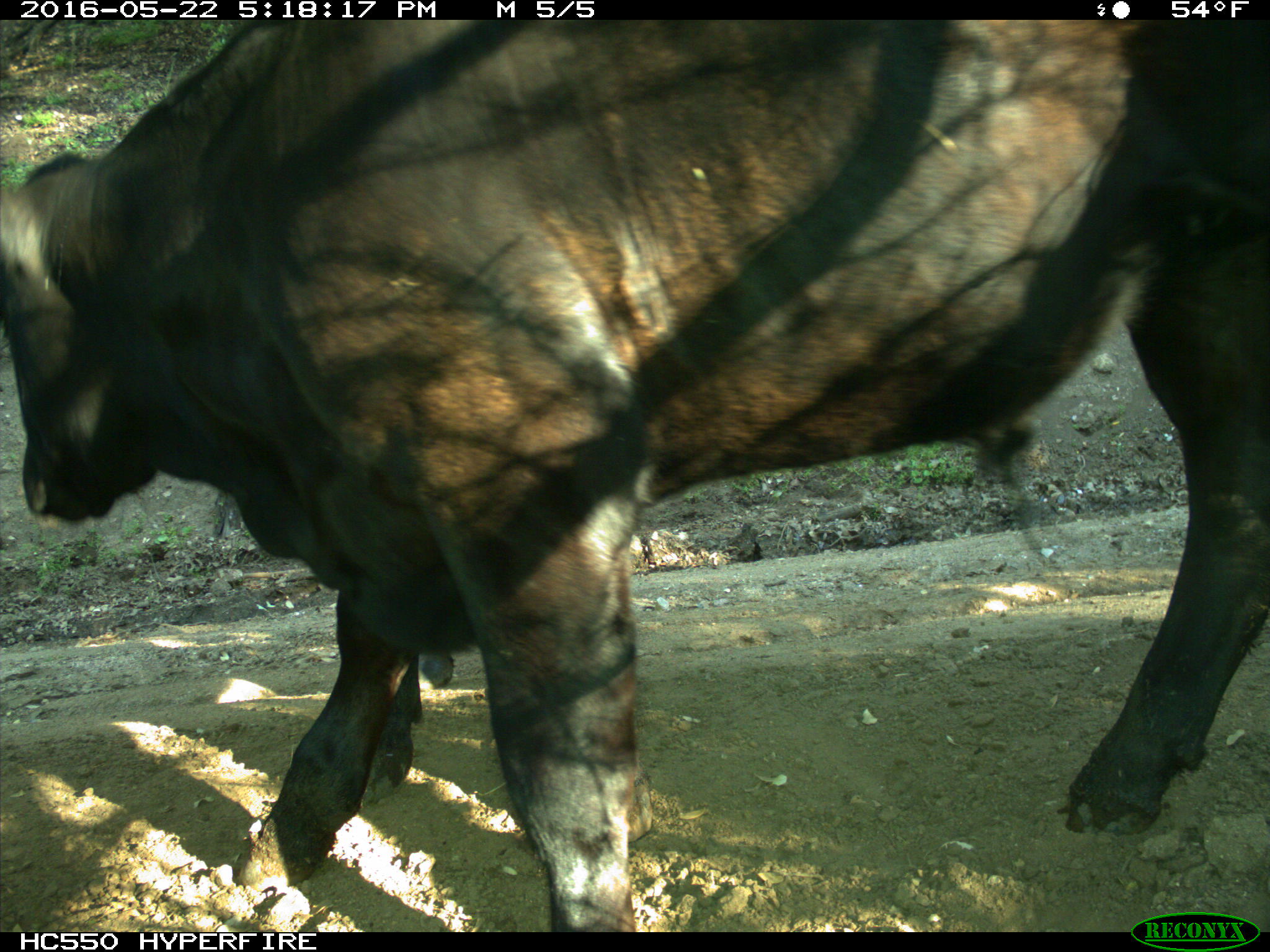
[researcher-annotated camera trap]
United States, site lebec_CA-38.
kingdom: Animalia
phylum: Chordata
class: Mammalia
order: Artiodactyla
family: Bovidae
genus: Bos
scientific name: Bos taurus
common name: domestic cow